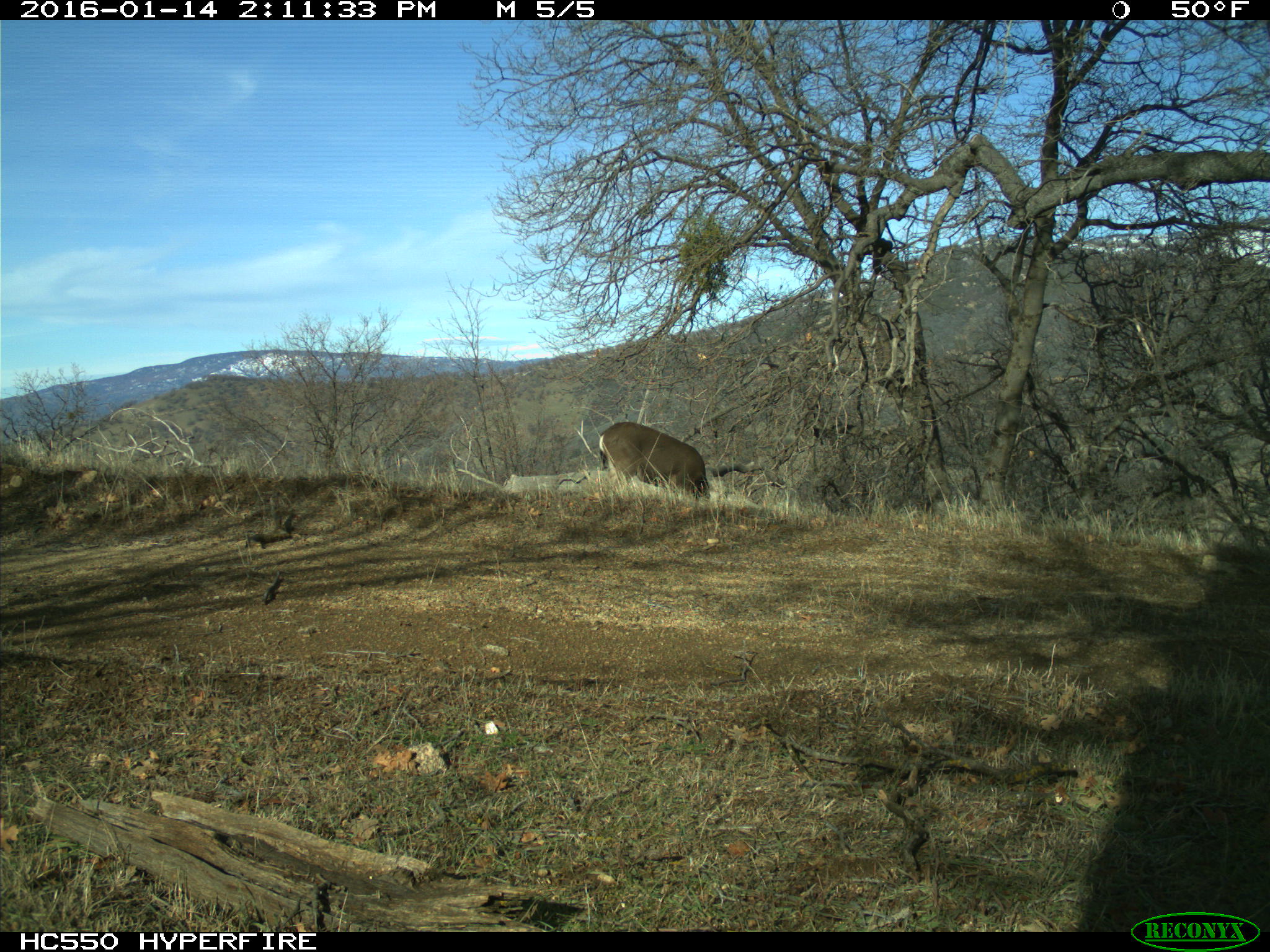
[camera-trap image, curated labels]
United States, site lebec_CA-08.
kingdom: Animalia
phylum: Chordata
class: Mammalia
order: Artiodactyla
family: Cervidae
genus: Odocoileus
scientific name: Odocoileus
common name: deer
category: unidentified deer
Unidentified deer (deer) (Odocoileus).